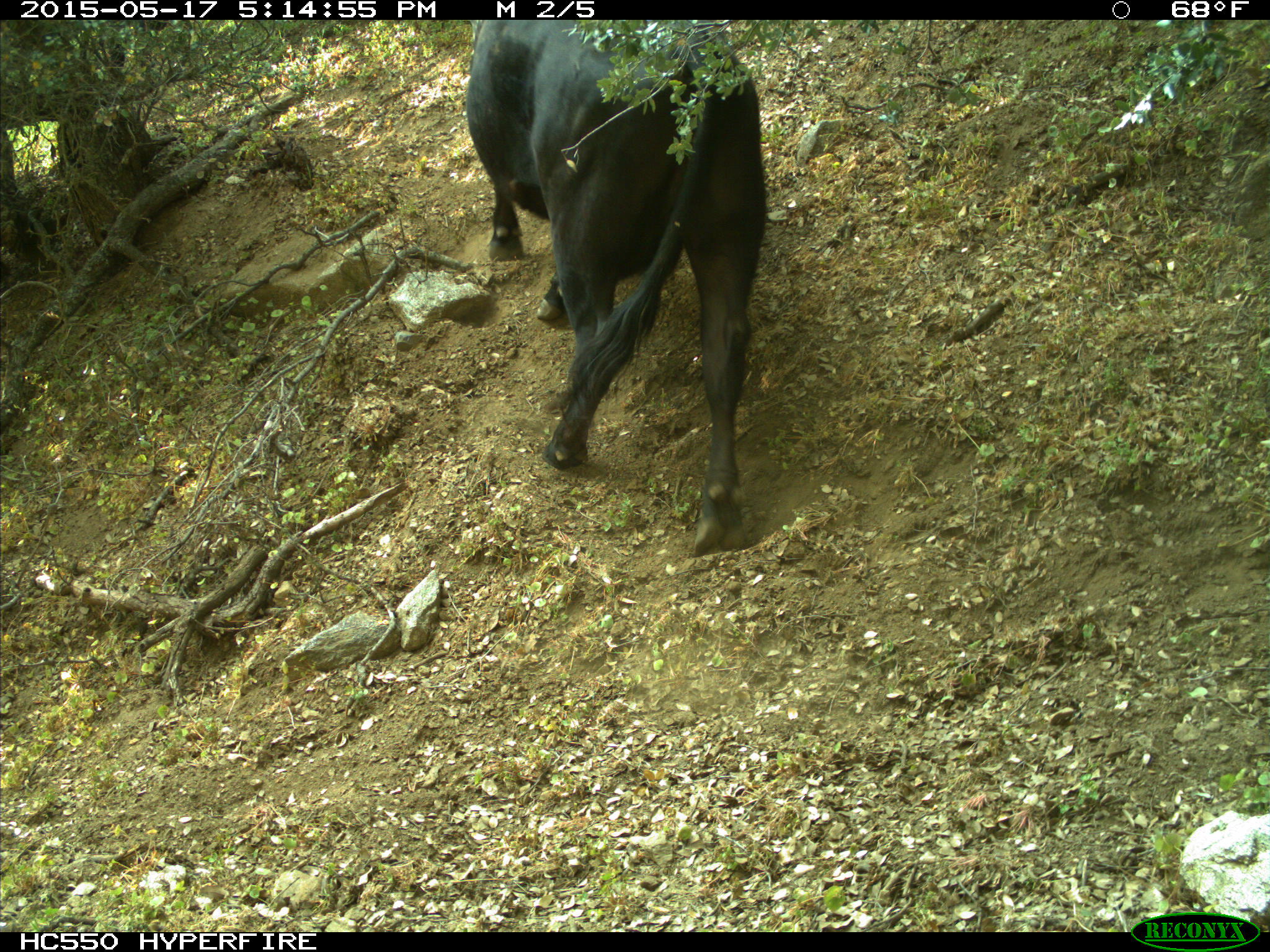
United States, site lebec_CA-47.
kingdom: Animalia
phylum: Chordata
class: Mammalia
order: Artiodactyla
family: Bovidae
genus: Bos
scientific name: Bos taurus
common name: domestic cow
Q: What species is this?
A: Bos taurus (domestic cow).